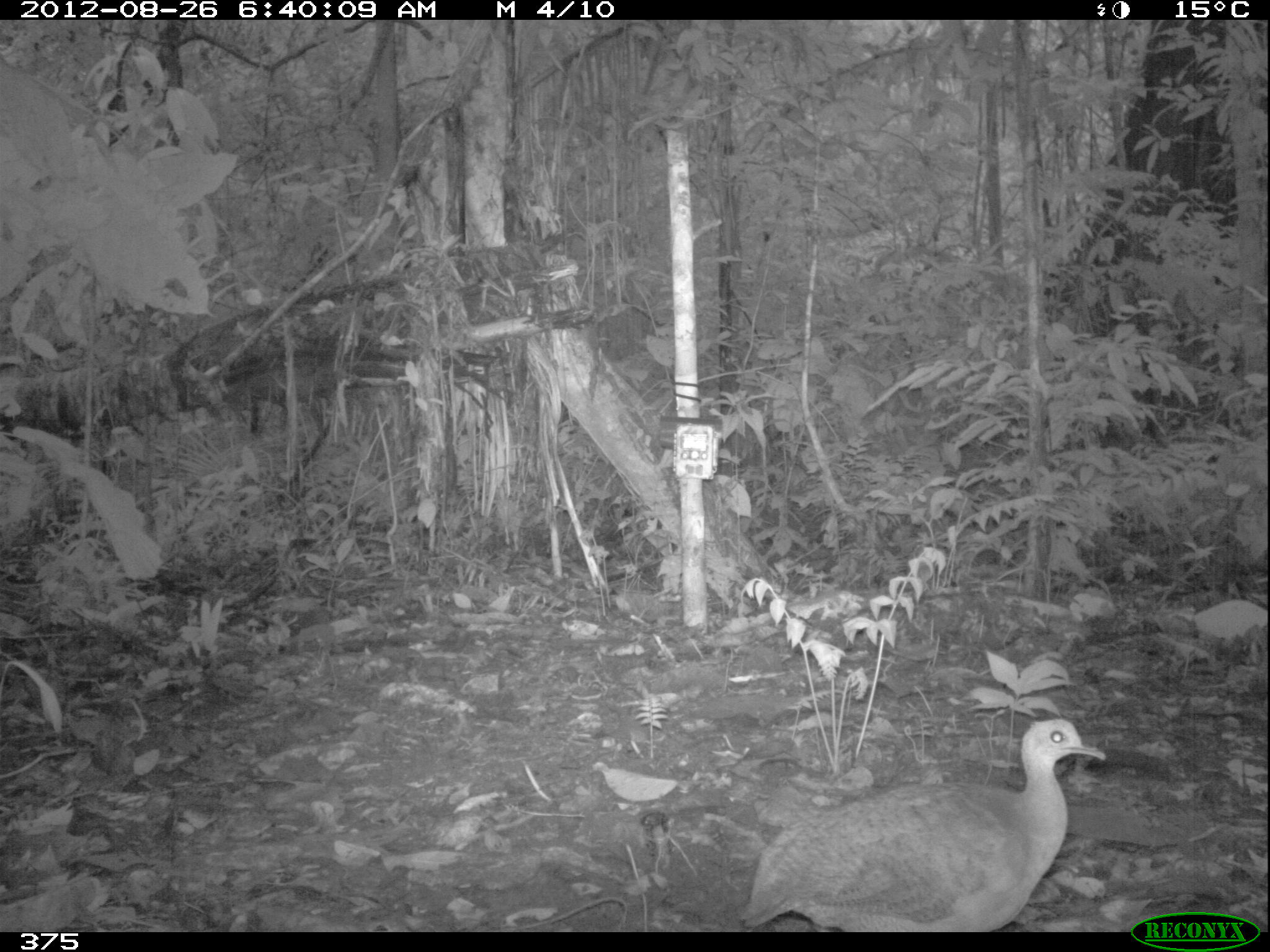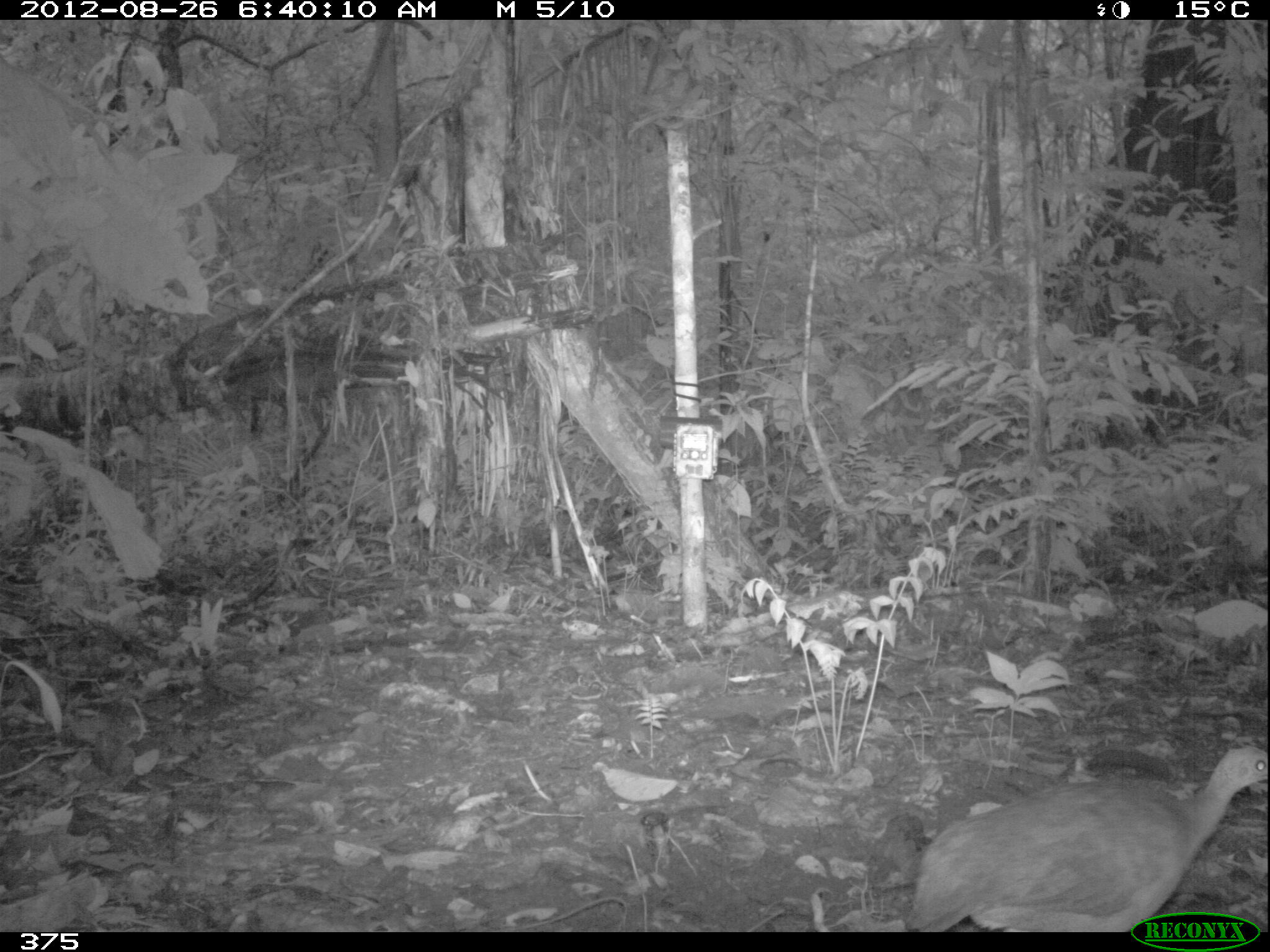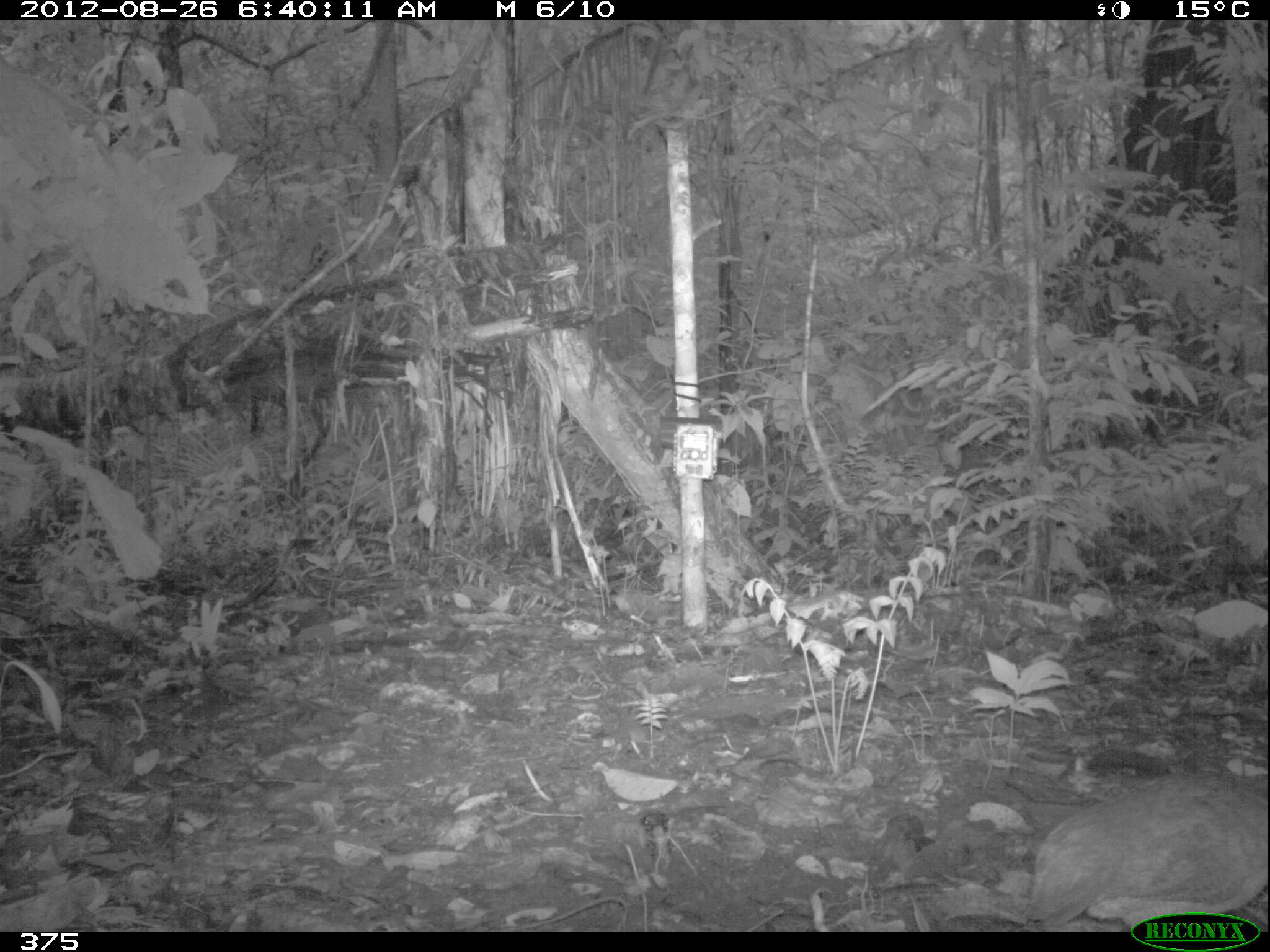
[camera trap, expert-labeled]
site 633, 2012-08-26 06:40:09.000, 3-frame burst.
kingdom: Animalia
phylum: Chordata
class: Aves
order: Galliformes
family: Phasianidae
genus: Alectoris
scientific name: Alectoris rufa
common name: red-legged partridge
Alectoris rufa (red-legged partridge).